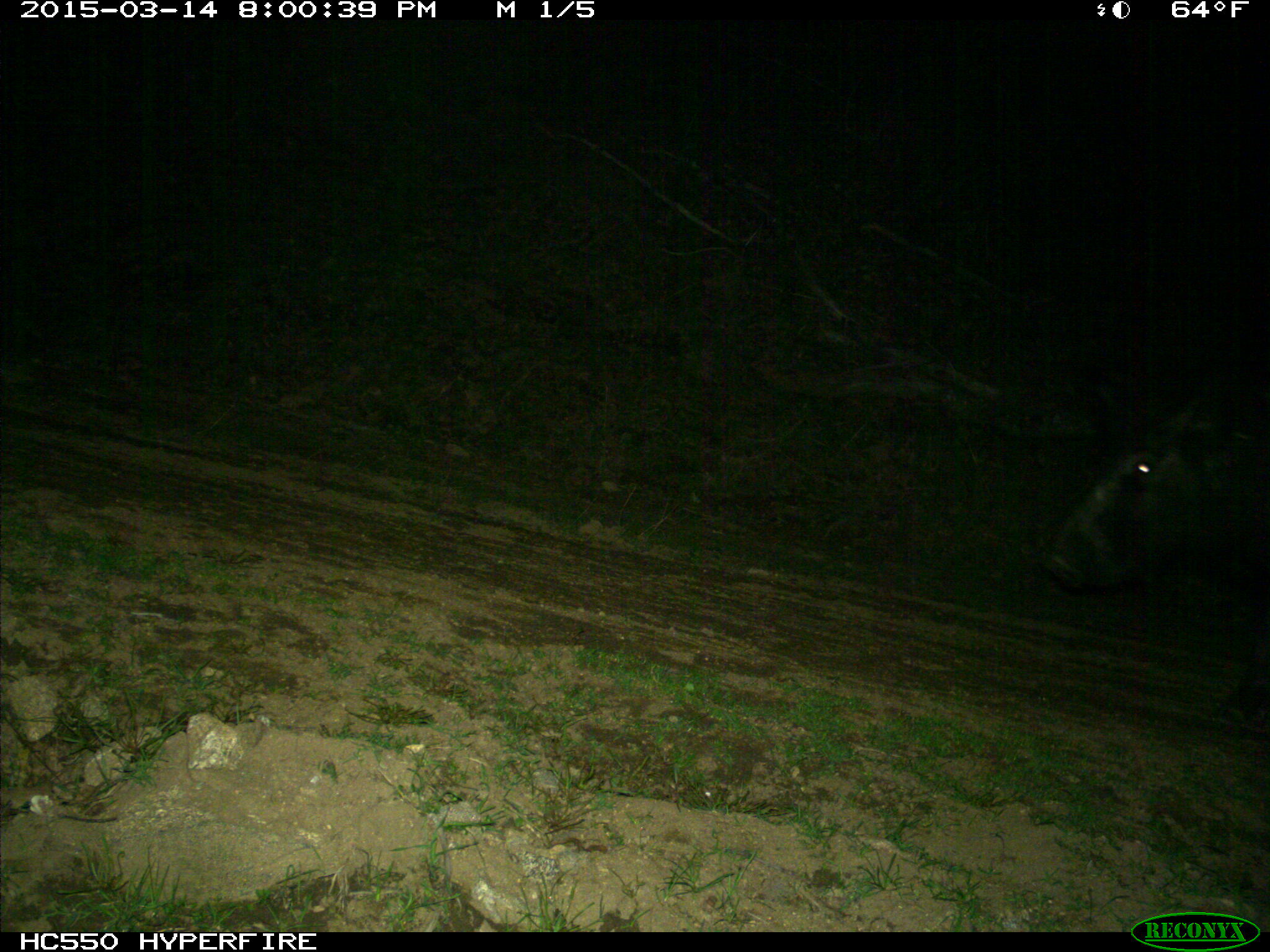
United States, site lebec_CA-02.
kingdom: Animalia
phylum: Chordata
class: Mammalia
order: Artiodactyla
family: Suidae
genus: Sus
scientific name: Sus scrofa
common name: wild boar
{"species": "Sus scrofa (wild boar)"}